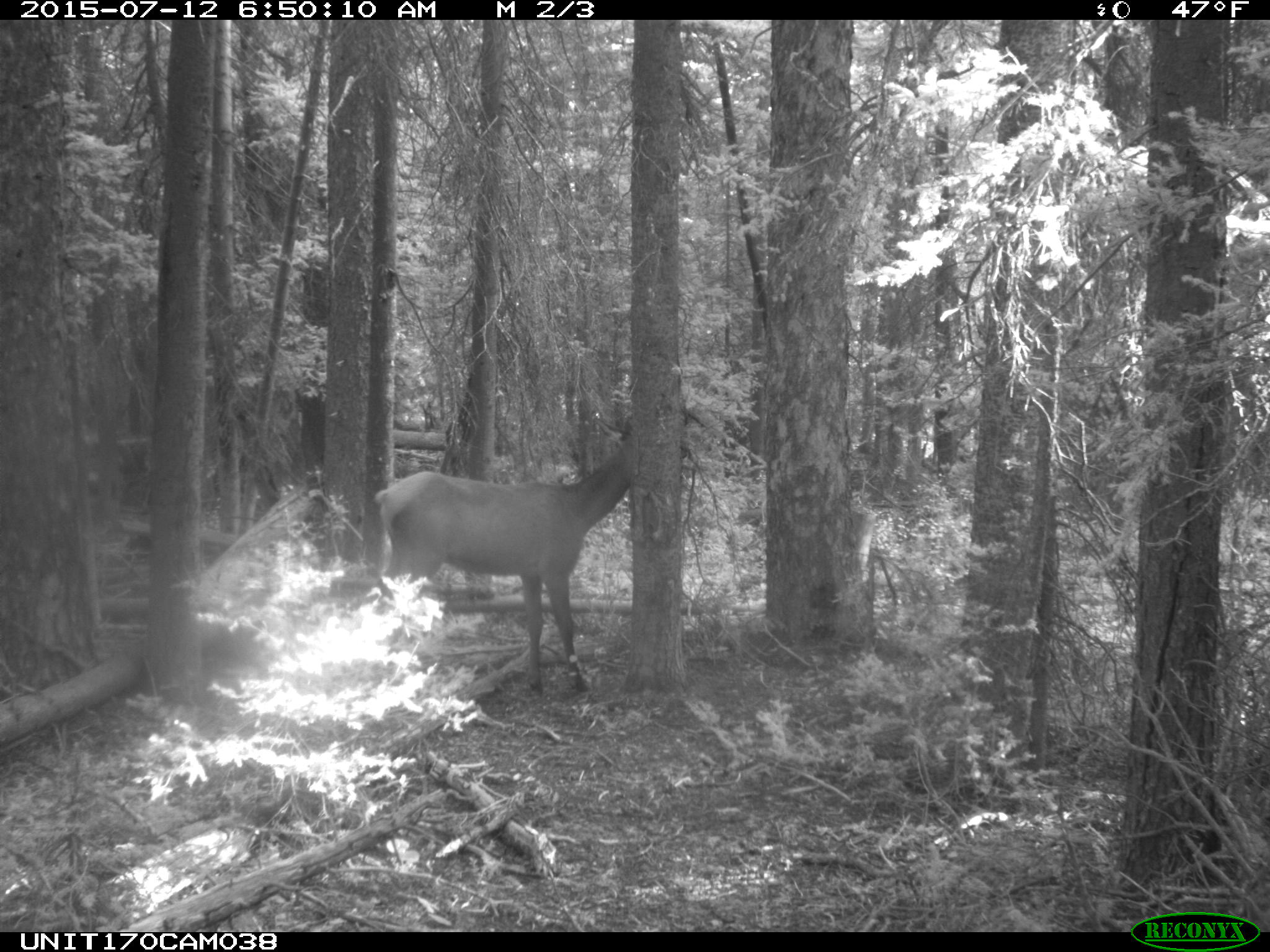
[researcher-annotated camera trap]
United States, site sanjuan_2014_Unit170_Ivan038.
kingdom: Animalia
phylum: Chordata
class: Mammalia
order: Artiodactyla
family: Cervidae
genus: Cervus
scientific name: Cervus elaphus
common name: red deer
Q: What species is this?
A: Cervus elaphus (red deer).